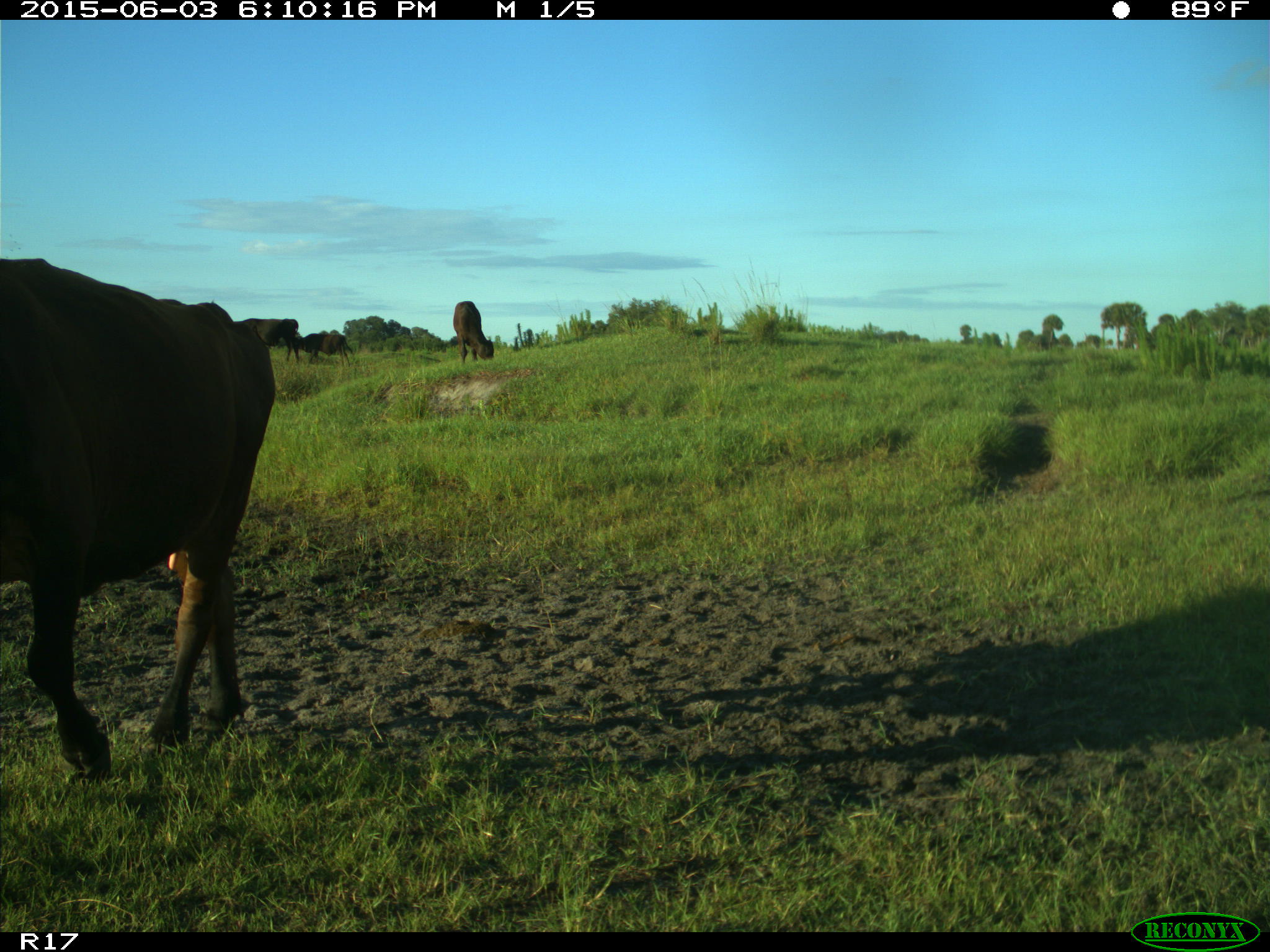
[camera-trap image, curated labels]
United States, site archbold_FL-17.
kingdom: Animalia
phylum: Chordata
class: Mammalia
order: Artiodactyla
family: Bovidae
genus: Bos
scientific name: Bos taurus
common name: domestic cow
Bos taurus (domestic cow).